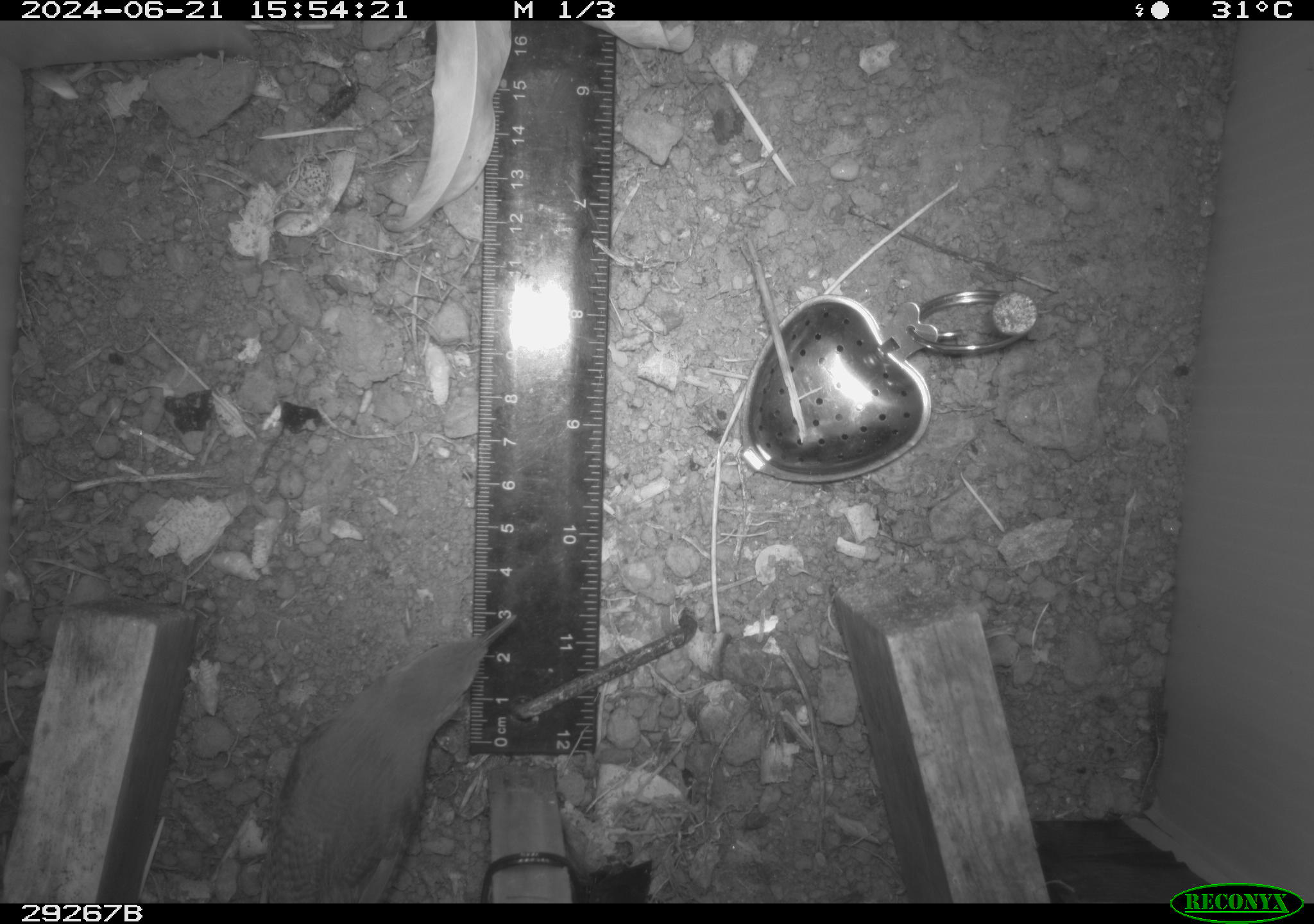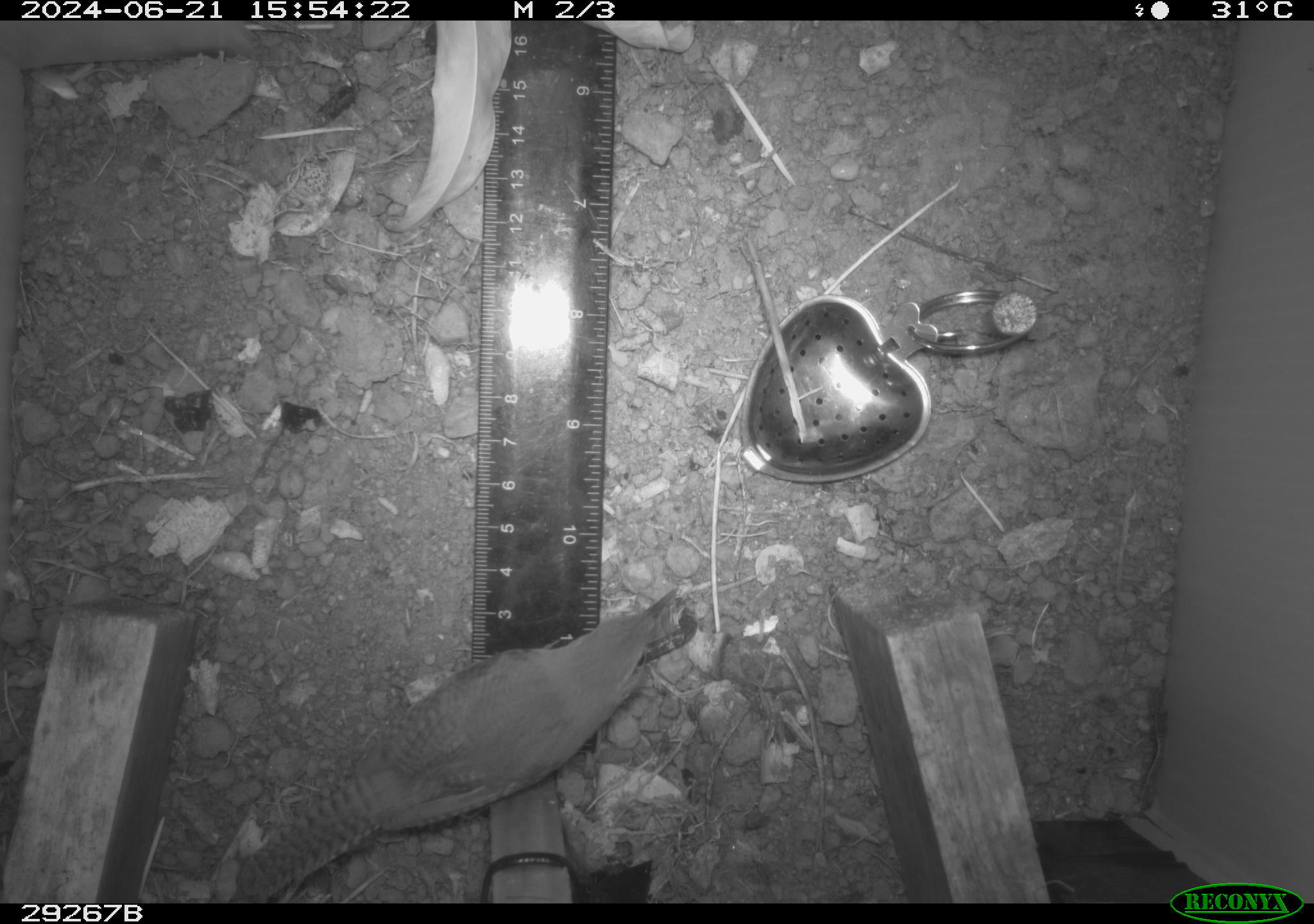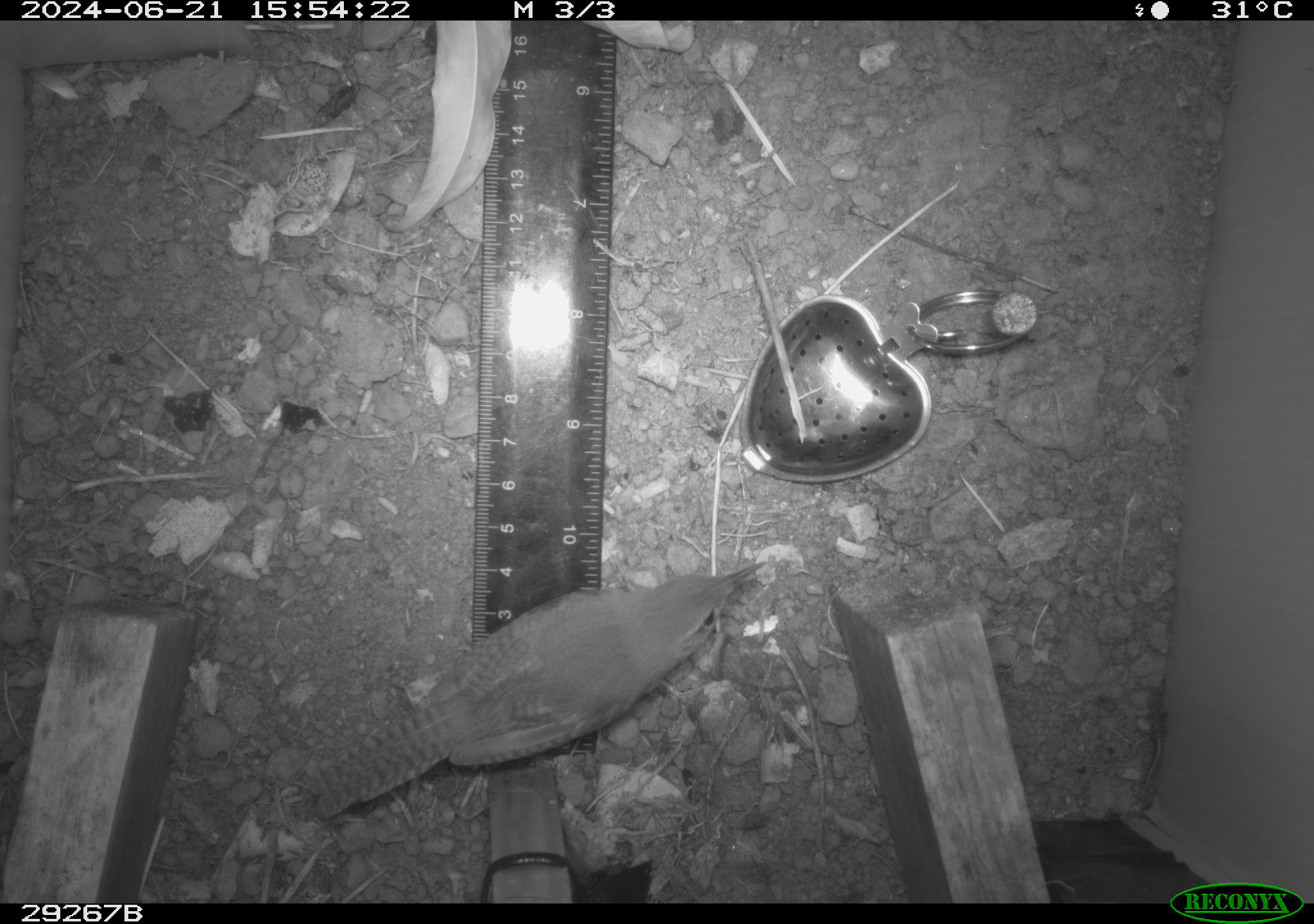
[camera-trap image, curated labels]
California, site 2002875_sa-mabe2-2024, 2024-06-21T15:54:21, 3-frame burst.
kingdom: Animalia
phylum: Chordata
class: Aves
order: Passeriformes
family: Troglodytidae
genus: Thryomanes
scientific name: Thryomanes bewickii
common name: bewick's wren